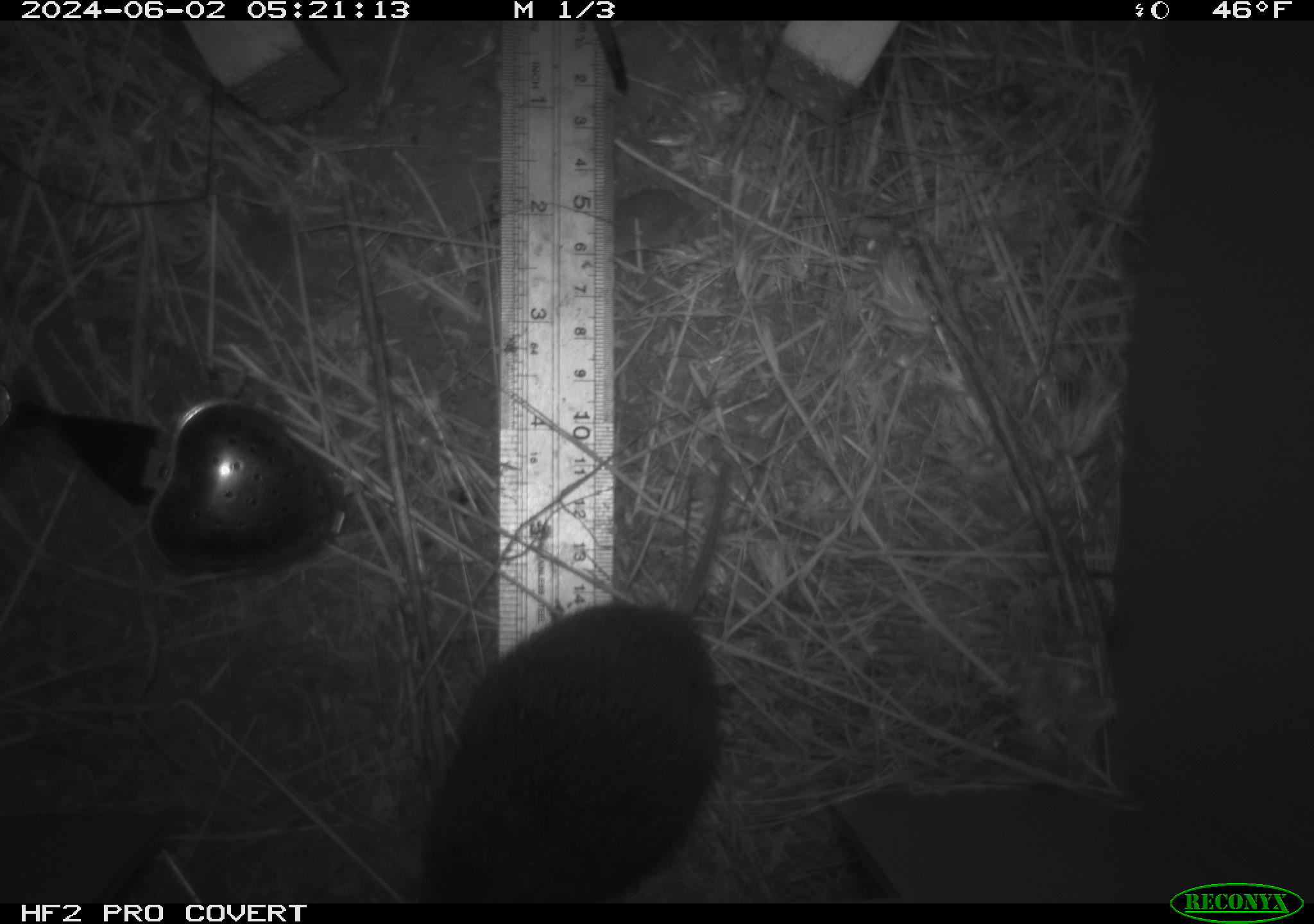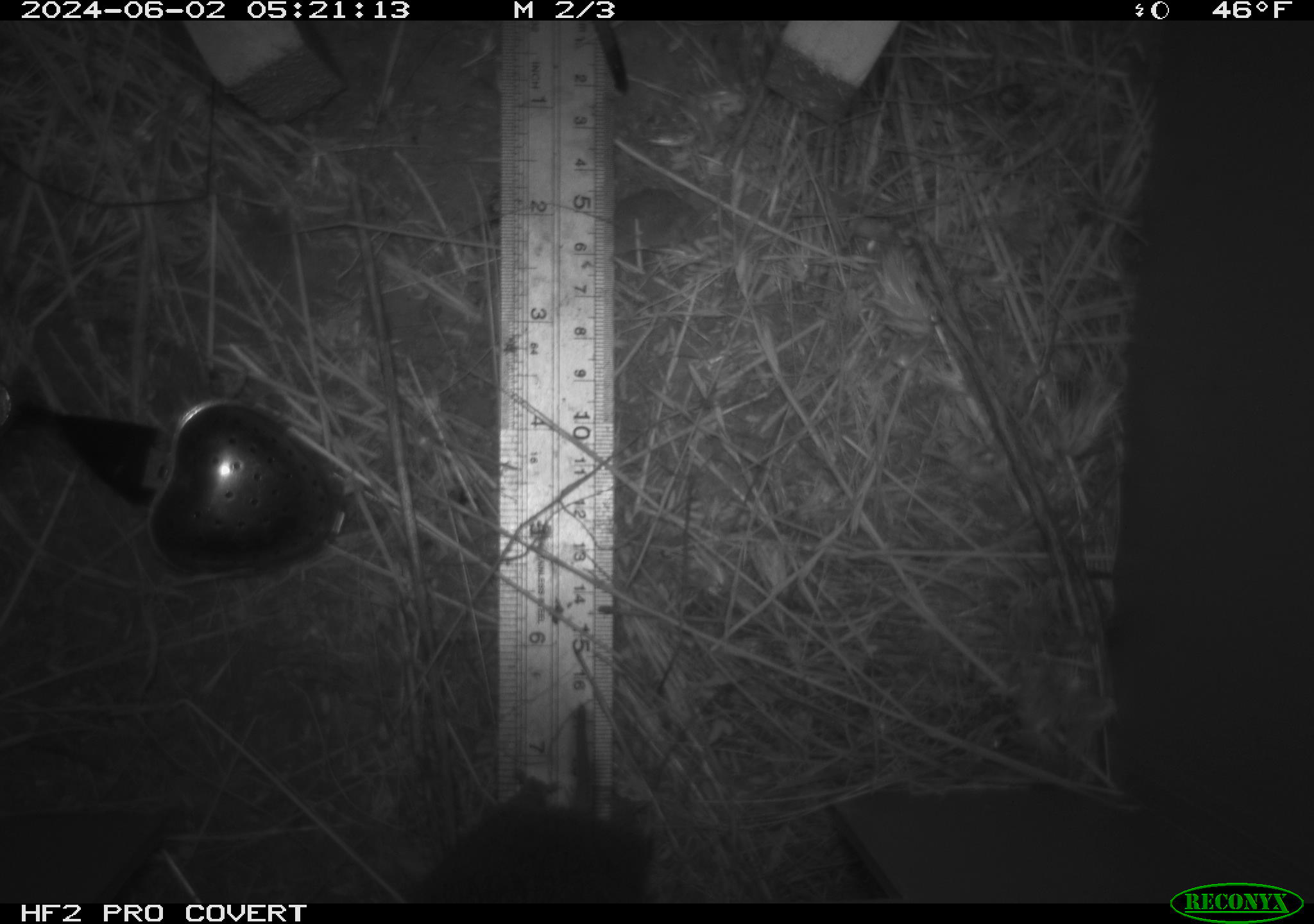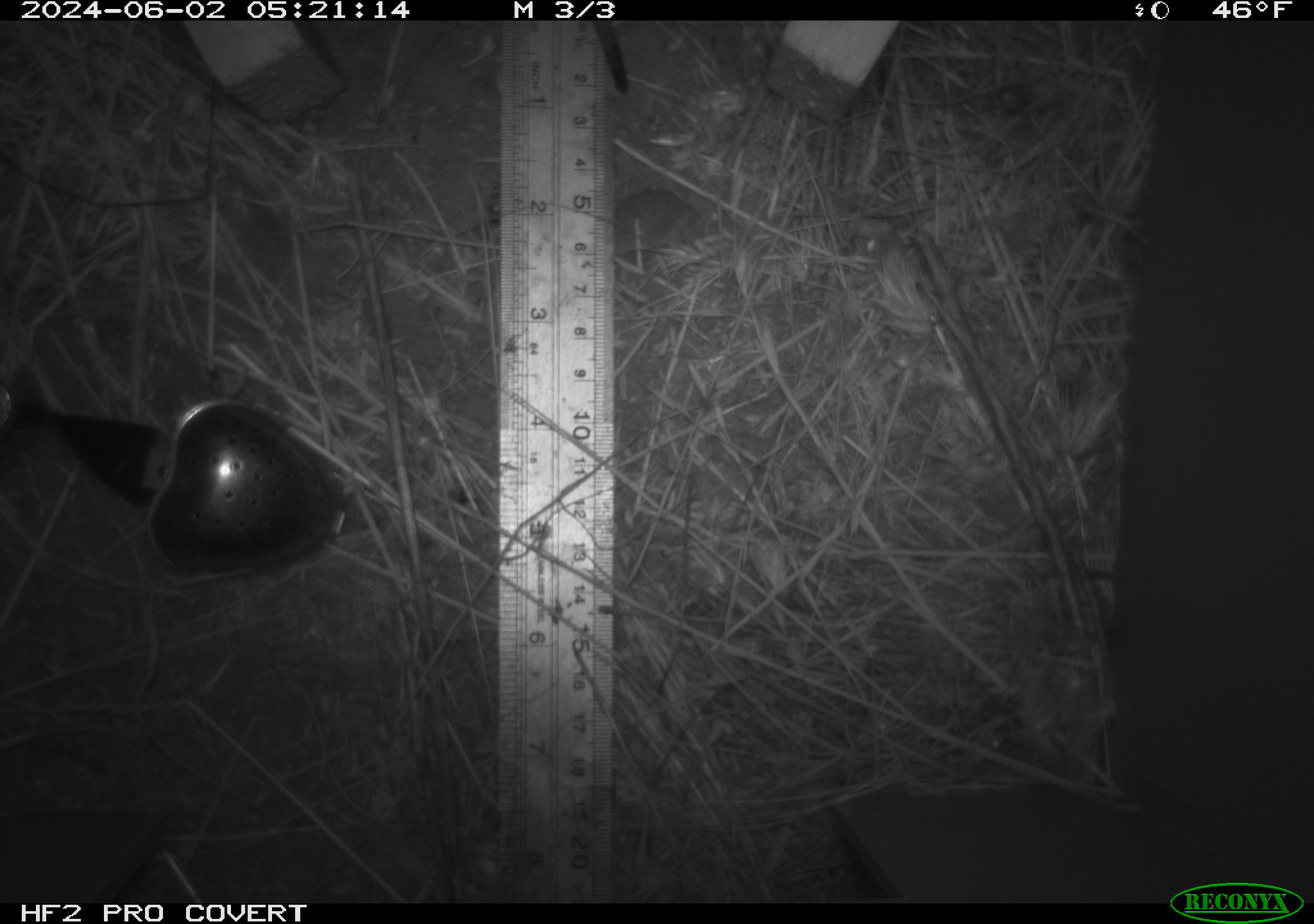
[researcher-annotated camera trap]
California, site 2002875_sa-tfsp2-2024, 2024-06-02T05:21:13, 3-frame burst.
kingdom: Animalia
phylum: Chordata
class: Mammalia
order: Rodentia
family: Cricetidae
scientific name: Arvicolinae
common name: voles, lemmings, and muskrats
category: arvicolinae subfamily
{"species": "arvicolinae subfamily (voles, lemmings, and muskrats) (Arvicolinae)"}